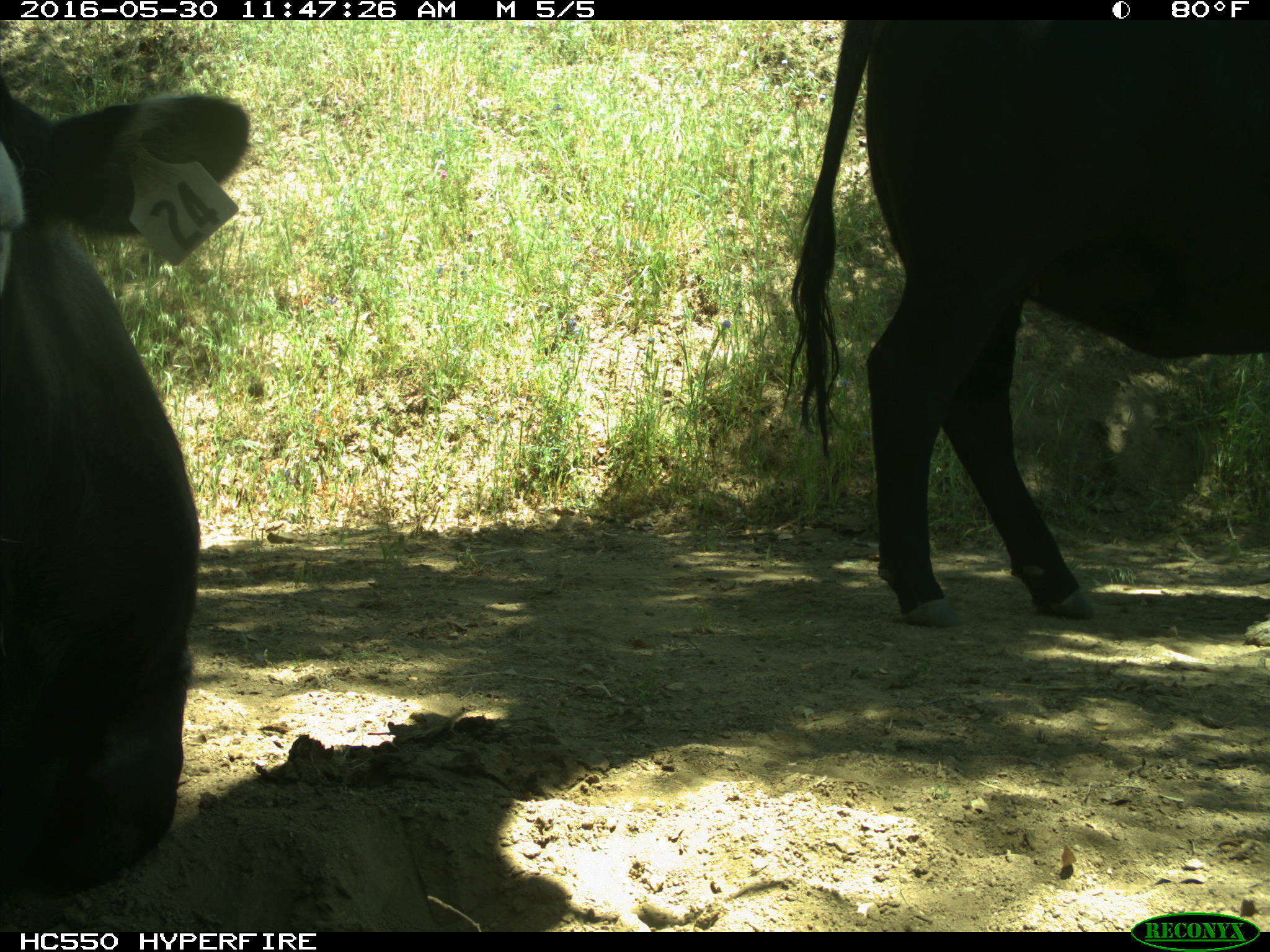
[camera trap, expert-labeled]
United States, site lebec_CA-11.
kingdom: Animalia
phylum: Chordata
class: Mammalia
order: Artiodactyla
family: Bovidae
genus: Bos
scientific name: Bos taurus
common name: domestic cow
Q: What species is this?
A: Bos taurus (domestic cow).